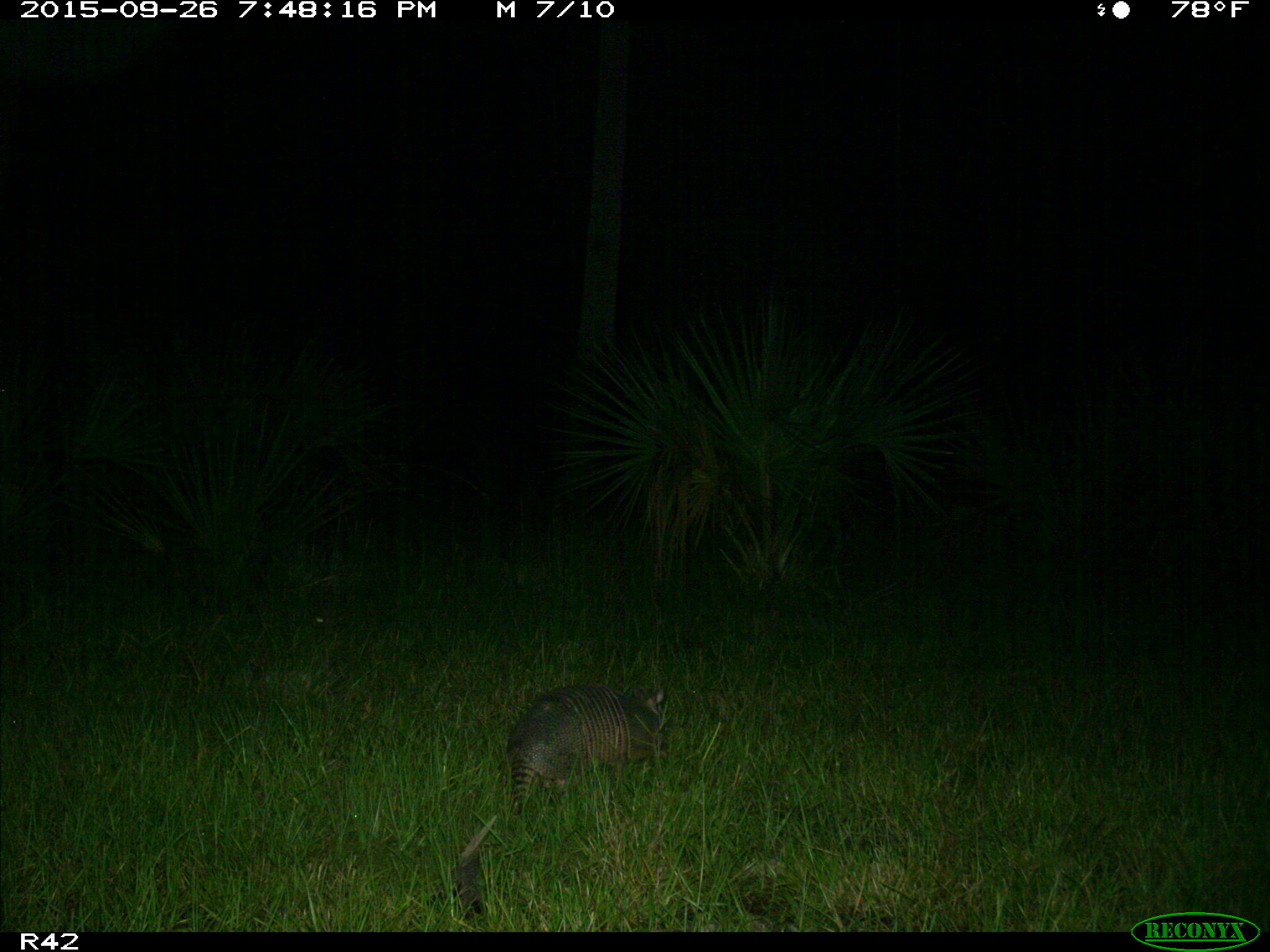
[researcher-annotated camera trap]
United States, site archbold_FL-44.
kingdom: Animalia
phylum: Chordata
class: Mammalia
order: Cingulata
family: Dasypodidae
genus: Dasypus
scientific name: Dasypus novemcinctus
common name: nine-banded armadillo